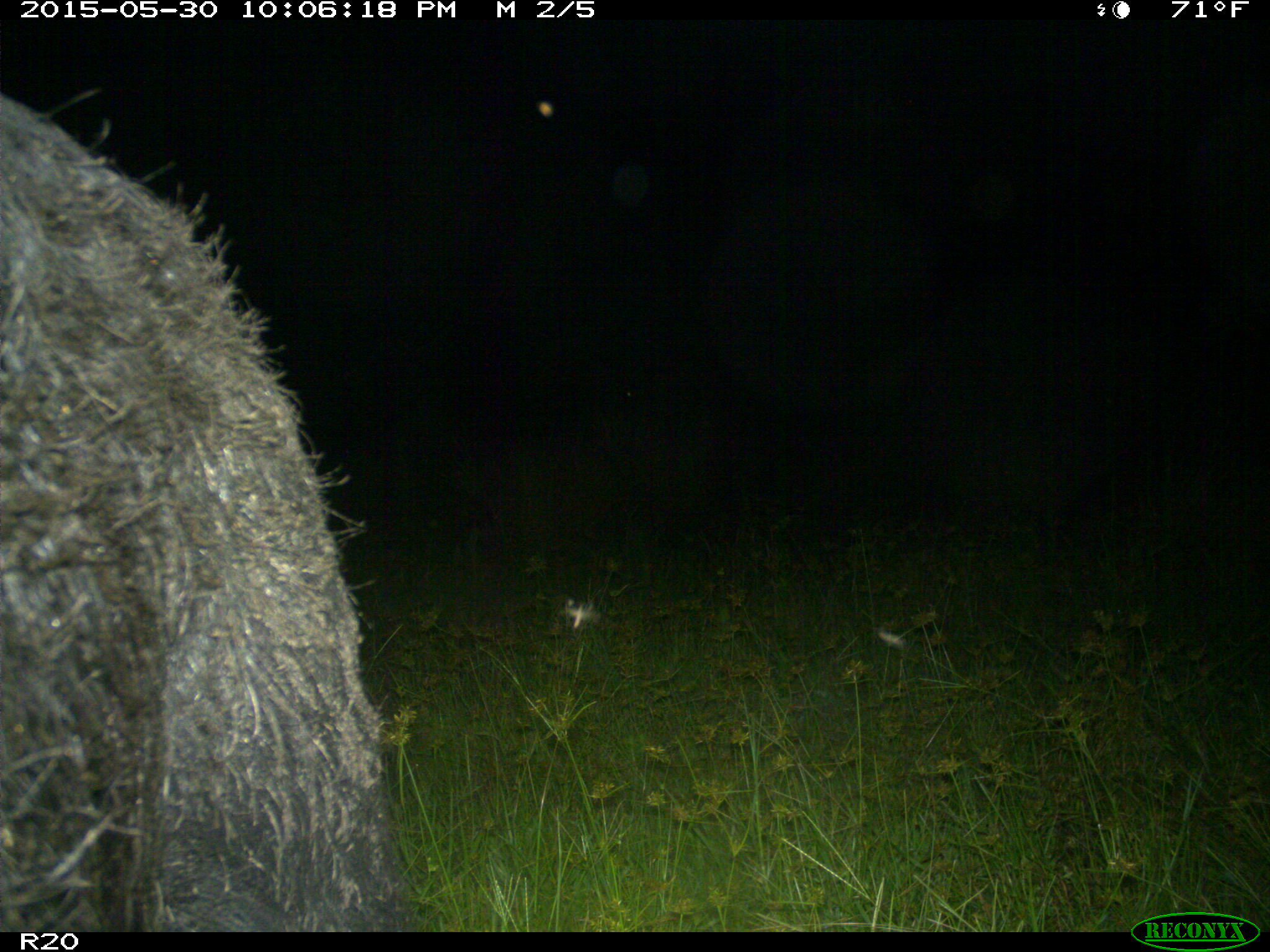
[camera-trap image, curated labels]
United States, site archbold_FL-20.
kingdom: Animalia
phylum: Chordata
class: Mammalia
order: Artiodactyla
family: Suidae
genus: Sus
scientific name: Sus scrofa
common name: wild boar